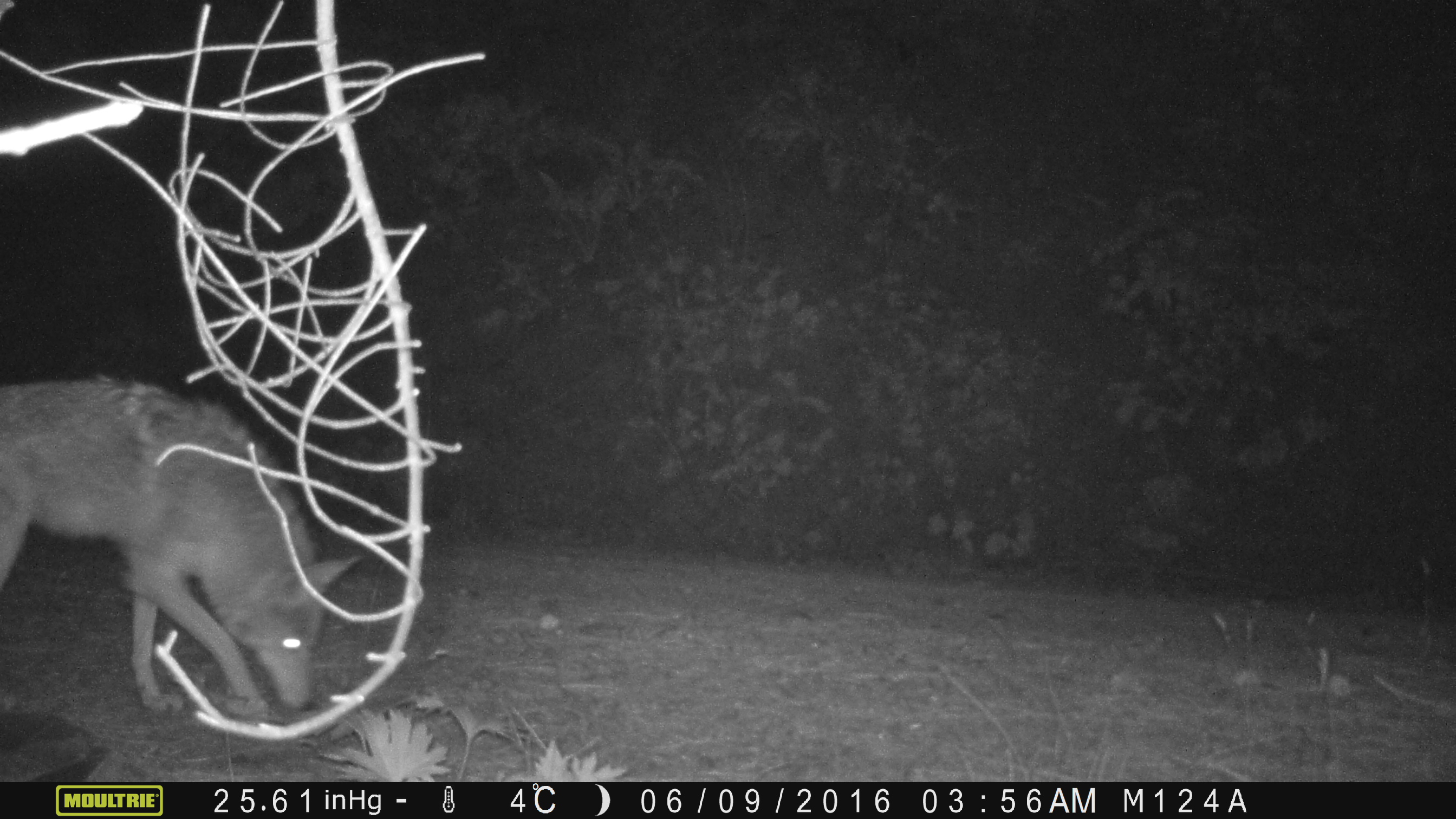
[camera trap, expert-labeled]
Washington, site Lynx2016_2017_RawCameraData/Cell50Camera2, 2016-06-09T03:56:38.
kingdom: Animalia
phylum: Chordata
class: Mammalia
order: Carnivora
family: Canidae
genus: Canis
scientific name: Canis latrans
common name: coyote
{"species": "Canis latrans (coyote)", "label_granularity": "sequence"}